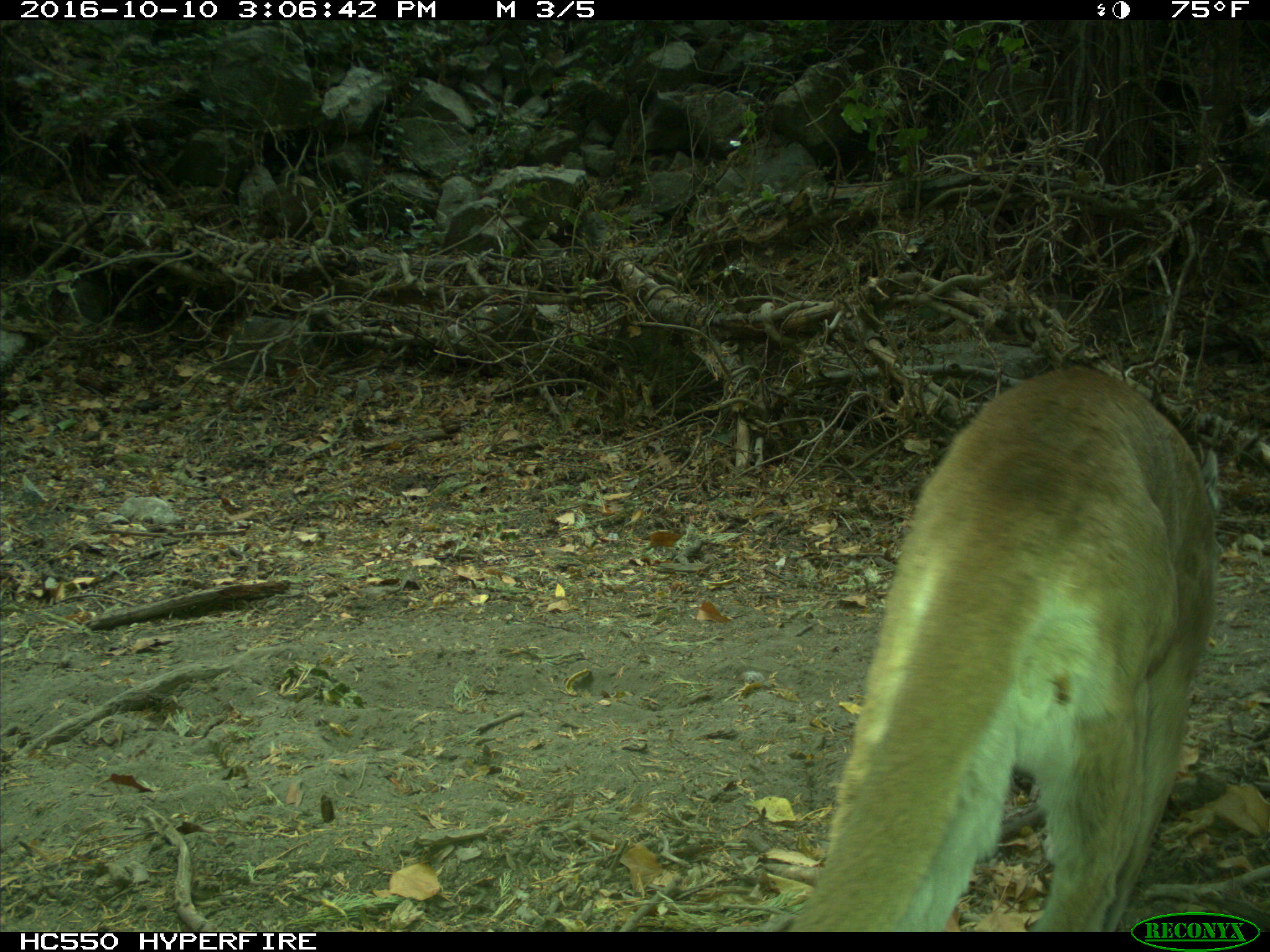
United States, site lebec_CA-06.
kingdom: Animalia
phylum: Chordata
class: Mammalia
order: Carnivora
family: Felidae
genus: Puma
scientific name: Puma concolor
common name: mountain lion